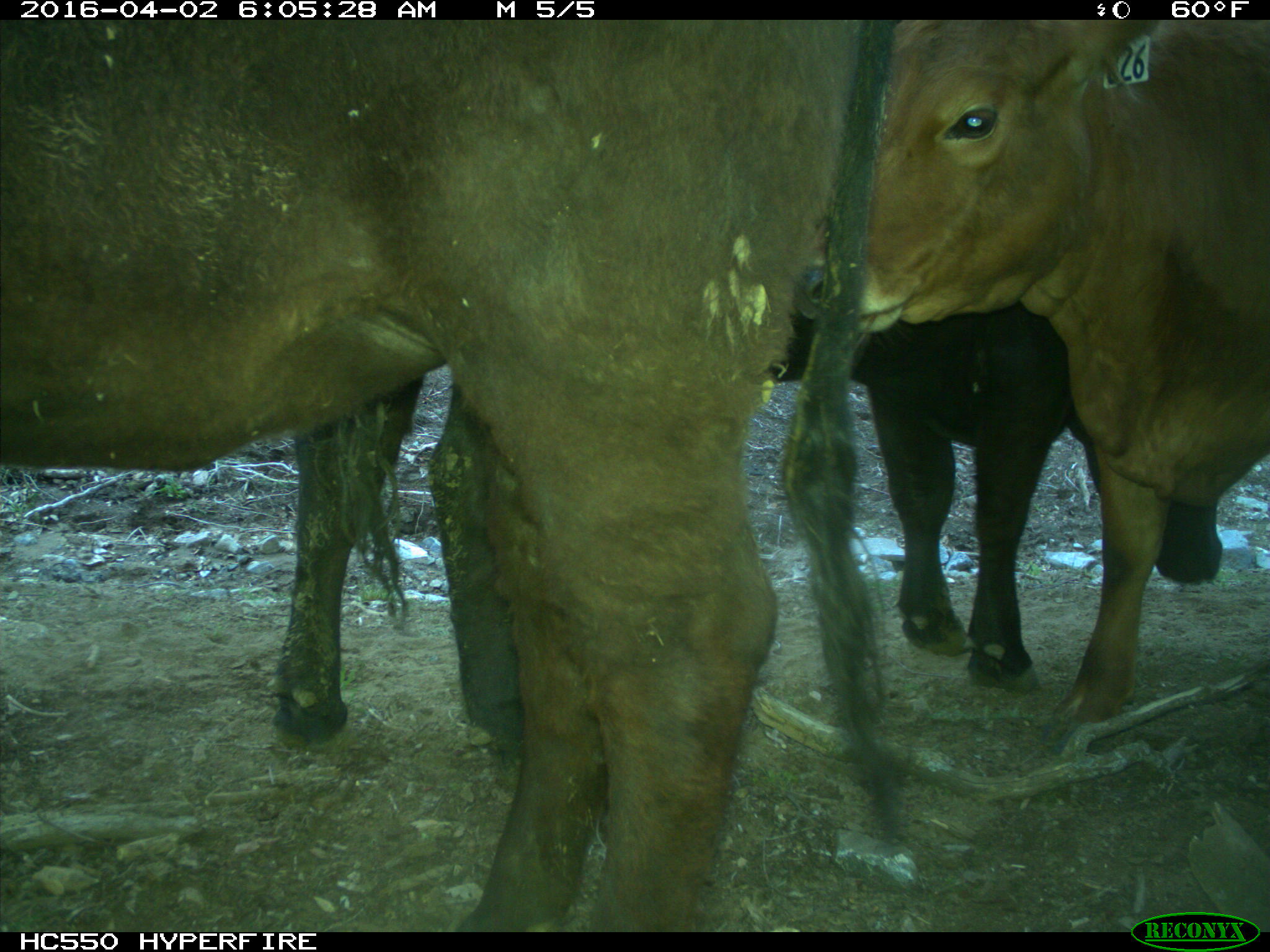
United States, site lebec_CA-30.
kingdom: Animalia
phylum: Chordata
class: Mammalia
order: Artiodactyla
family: Bovidae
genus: Bos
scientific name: Bos taurus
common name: domestic cow